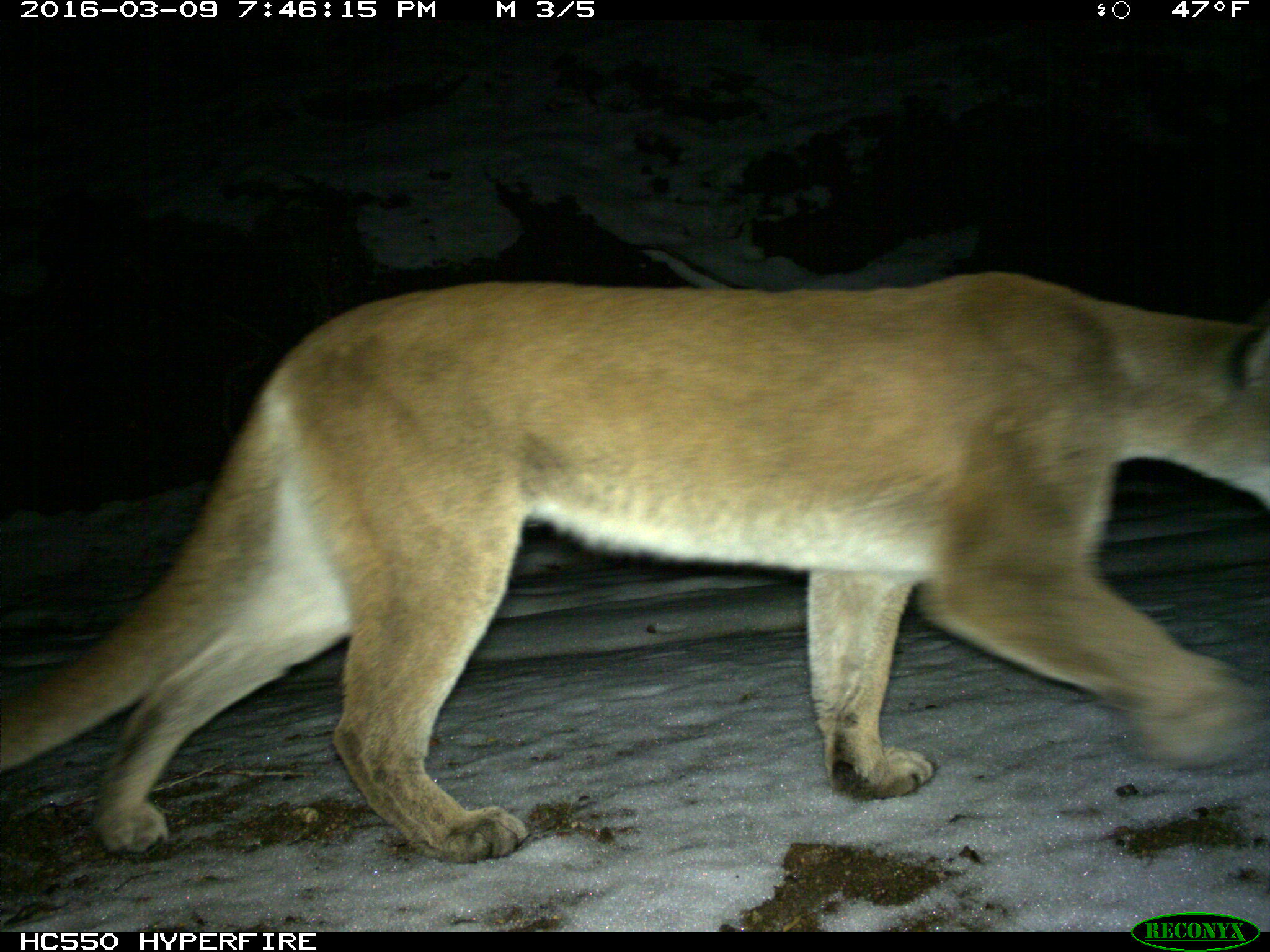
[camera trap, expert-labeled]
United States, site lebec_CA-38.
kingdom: Animalia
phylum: Chordata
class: Mammalia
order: Carnivora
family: Felidae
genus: Puma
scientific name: Puma concolor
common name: mountain lion